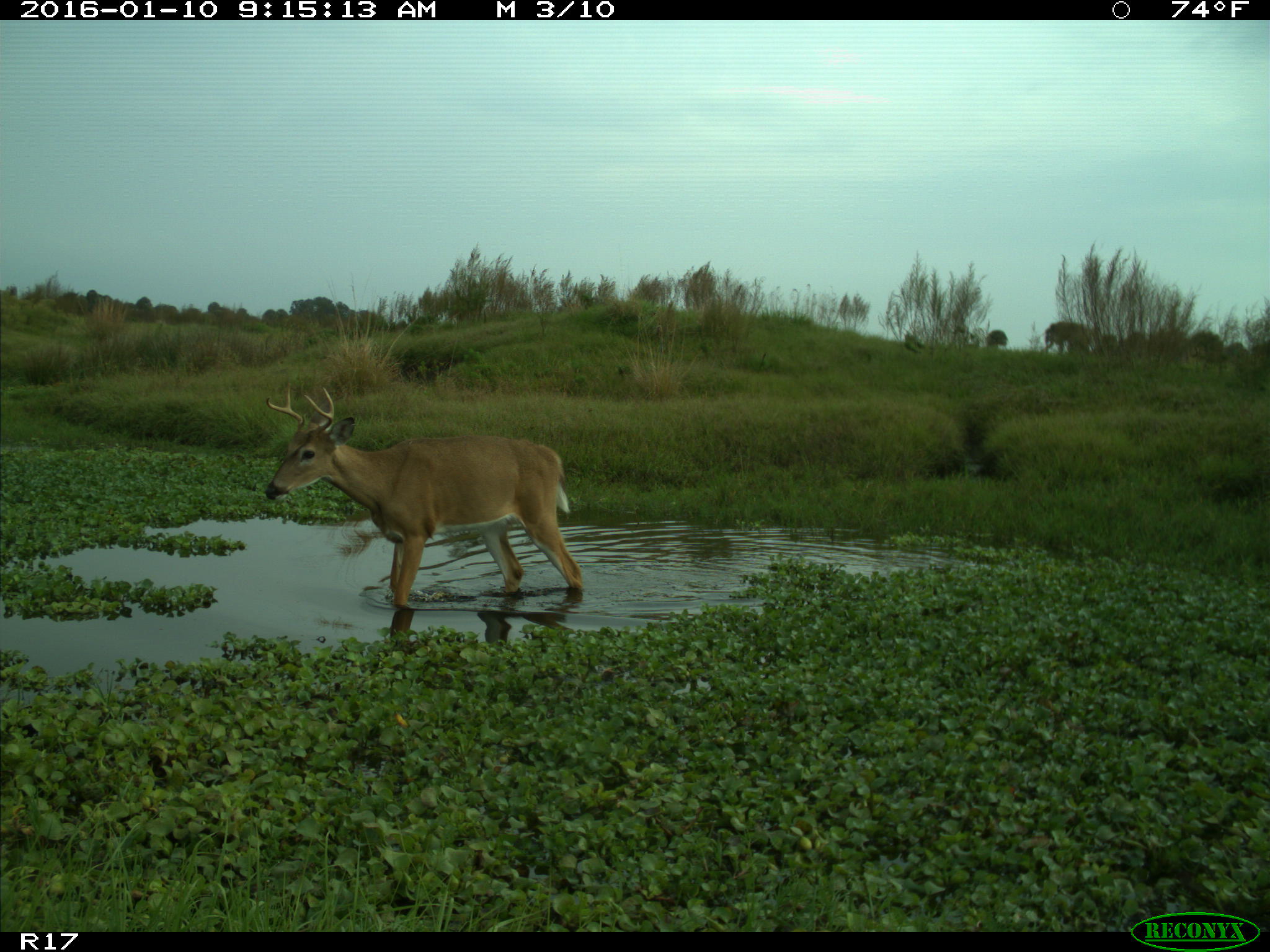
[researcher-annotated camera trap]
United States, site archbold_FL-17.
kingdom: Animalia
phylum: Chordata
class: Mammalia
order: Artiodactyla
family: Cervidae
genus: Odocoileus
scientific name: Odocoileus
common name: deer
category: unidentified deer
Unidentified deer (deer) (Odocoileus).